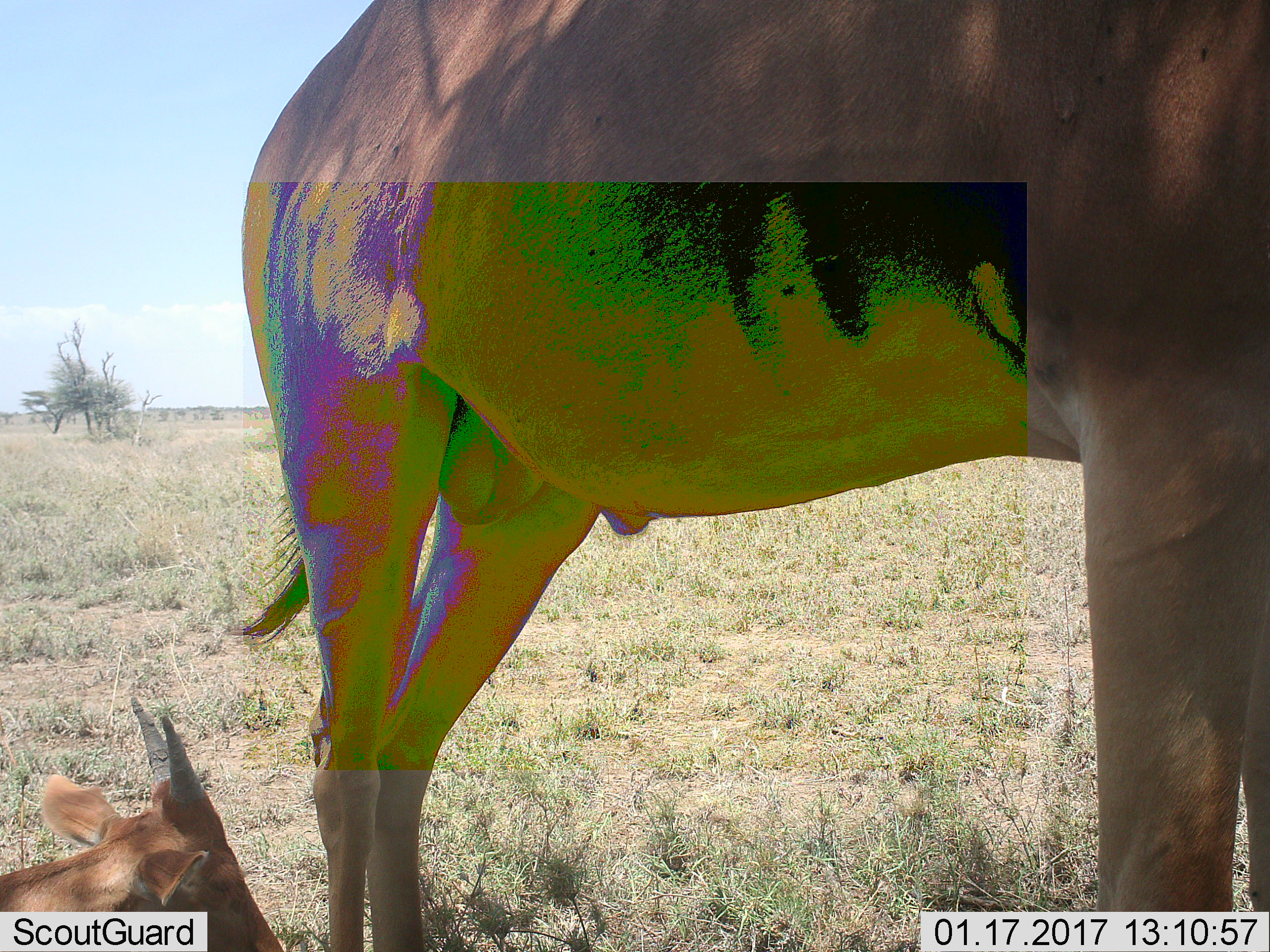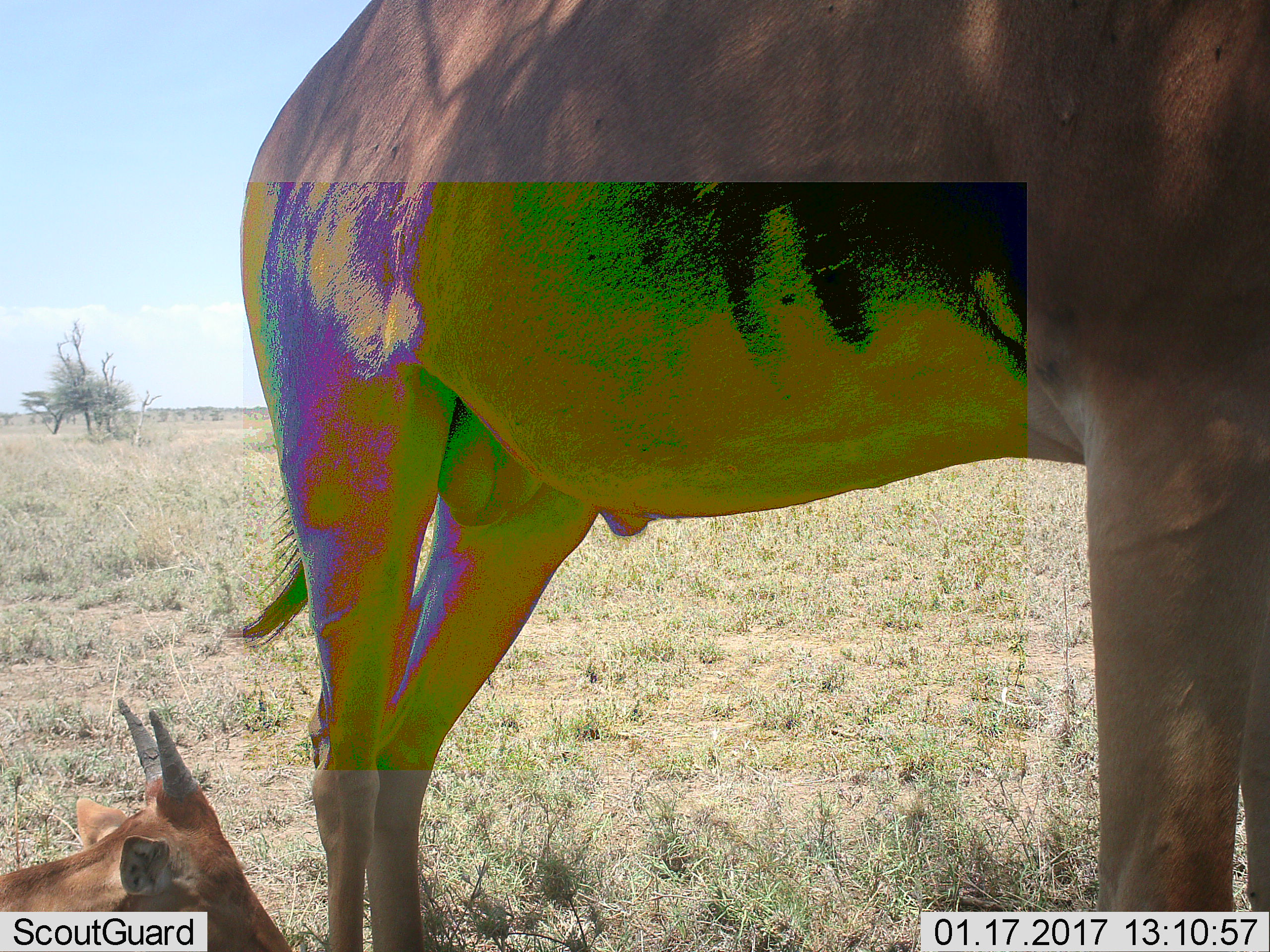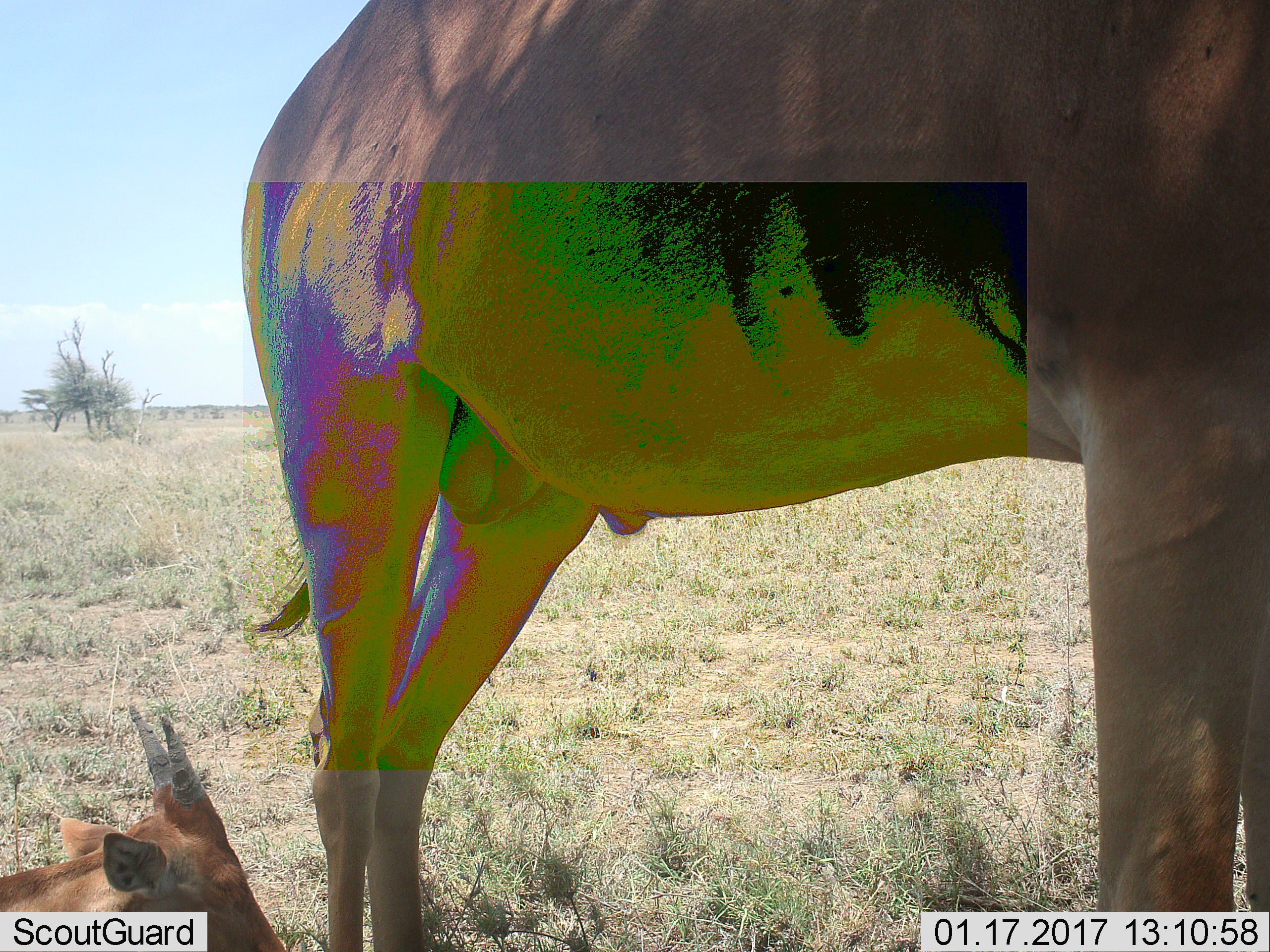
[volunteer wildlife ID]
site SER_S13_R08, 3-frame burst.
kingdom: Animalia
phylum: Chordata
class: Mammalia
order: Artiodactyla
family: Bovidae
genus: Alcelaphus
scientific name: Alcelaphus buselaphus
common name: hartebeest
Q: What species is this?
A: Hartebeest (Alcelaphus buselaphus).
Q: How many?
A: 2.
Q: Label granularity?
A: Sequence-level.